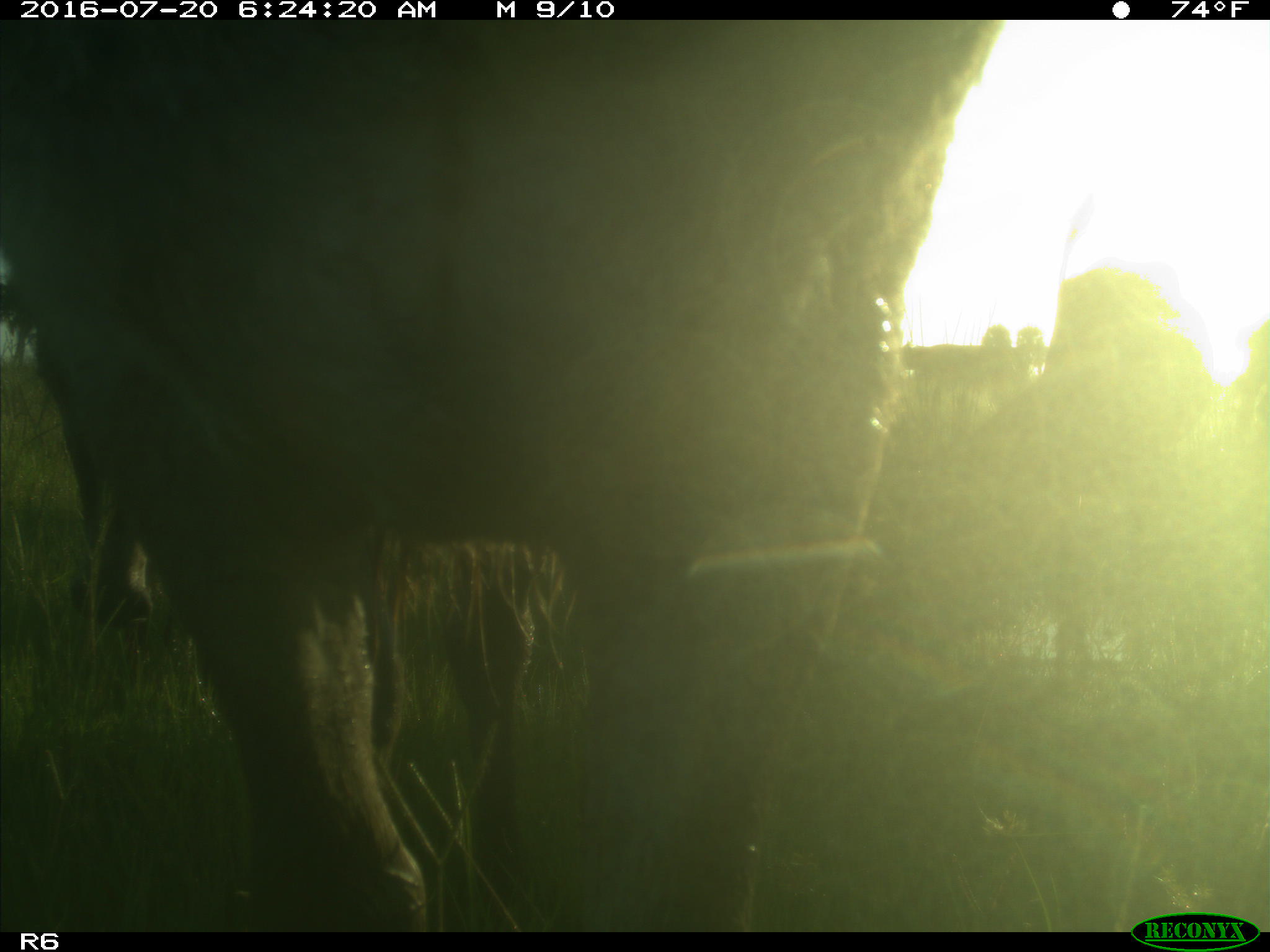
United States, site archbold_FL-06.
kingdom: Animalia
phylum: Chordata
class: Mammalia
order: Artiodactyla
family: Bovidae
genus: Bos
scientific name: Bos taurus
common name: domestic cow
Bos taurus (domestic cow).